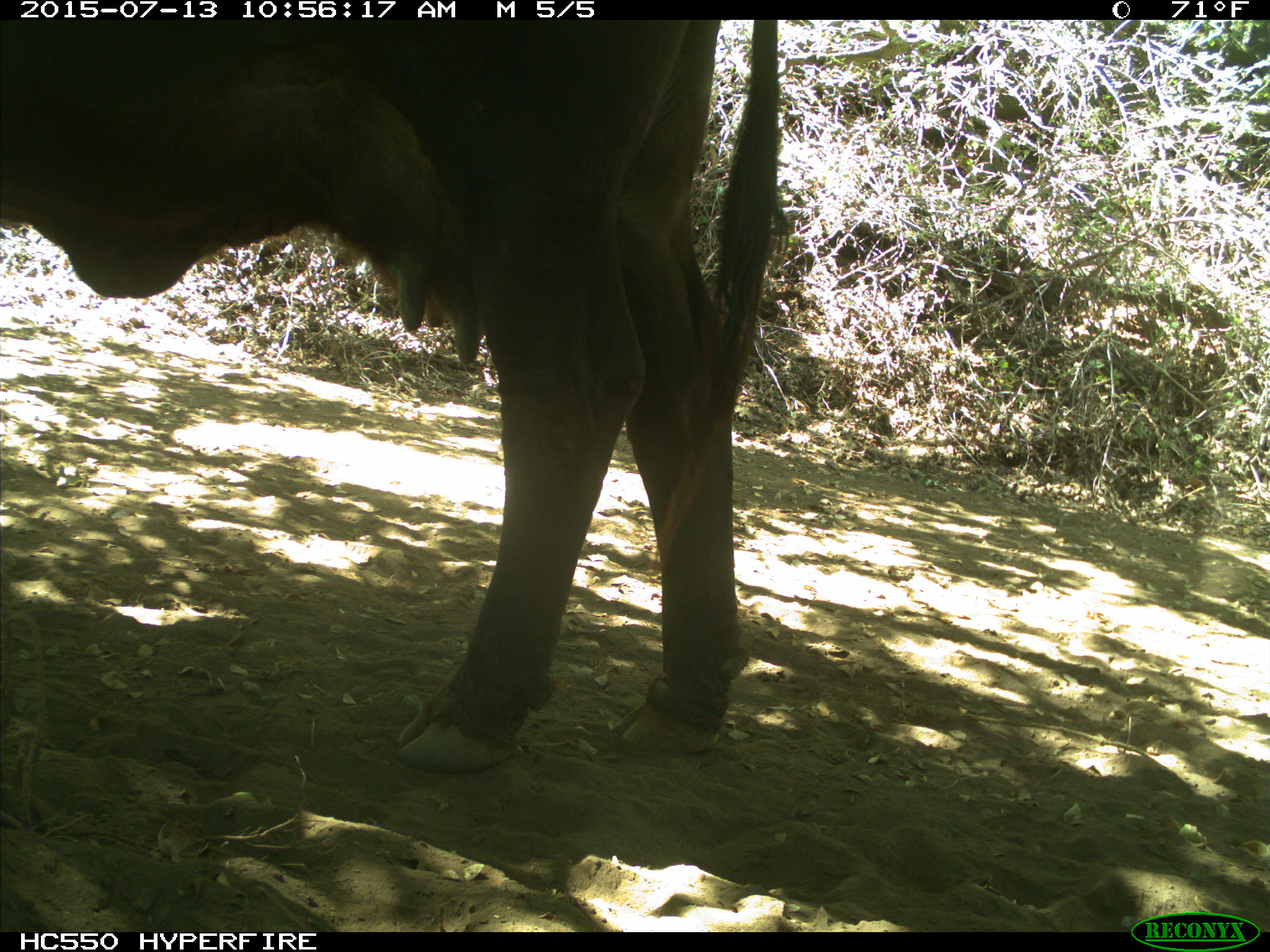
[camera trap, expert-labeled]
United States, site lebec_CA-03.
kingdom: Animalia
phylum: Chordata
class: Mammalia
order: Artiodactyla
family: Bovidae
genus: Bos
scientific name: Bos taurus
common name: domestic cow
Bos taurus (domestic cow).